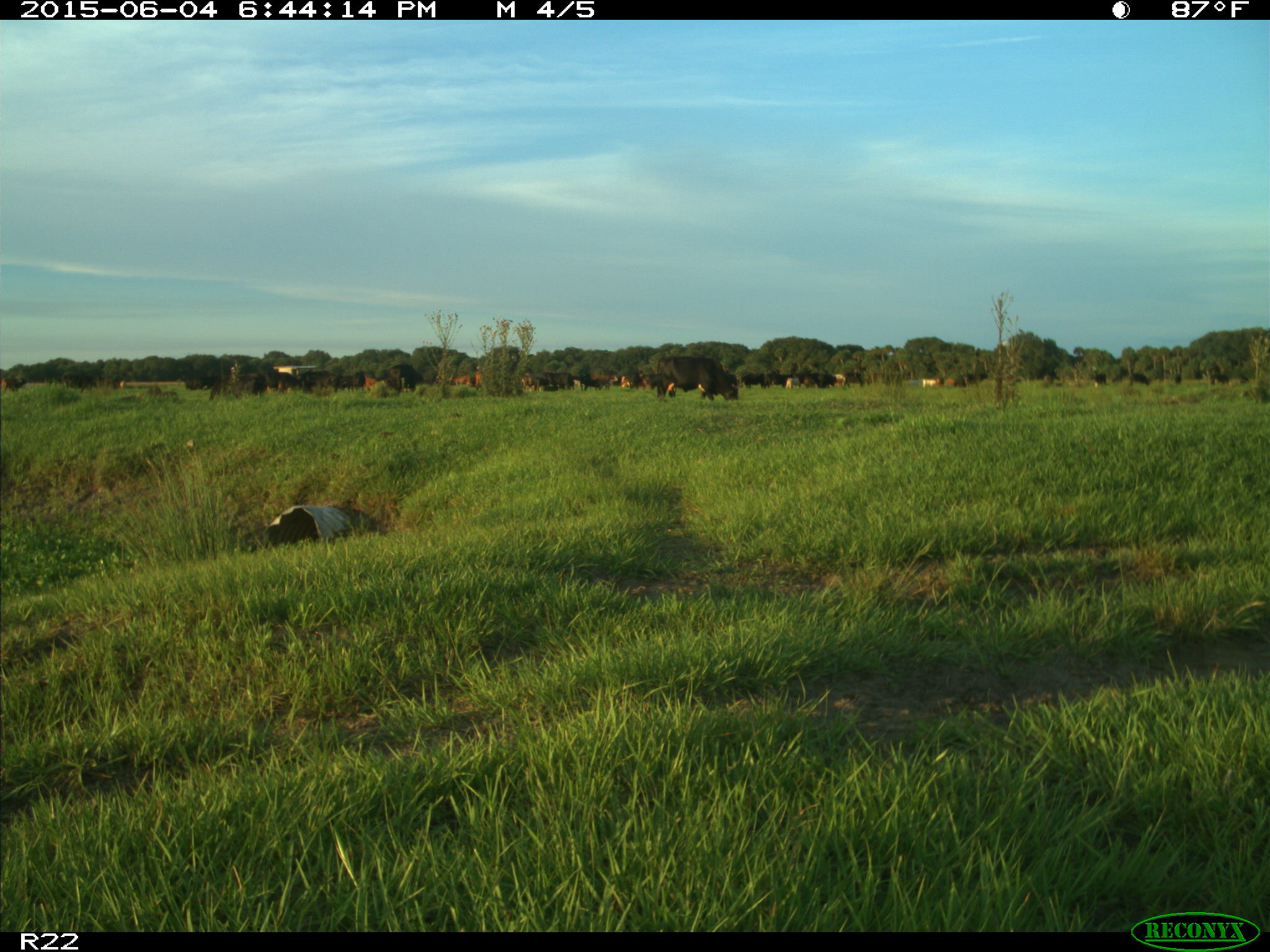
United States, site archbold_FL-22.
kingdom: Animalia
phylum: Chordata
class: Mammalia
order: Artiodactyla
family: Bovidae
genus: Bos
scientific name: Bos taurus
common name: domestic cow